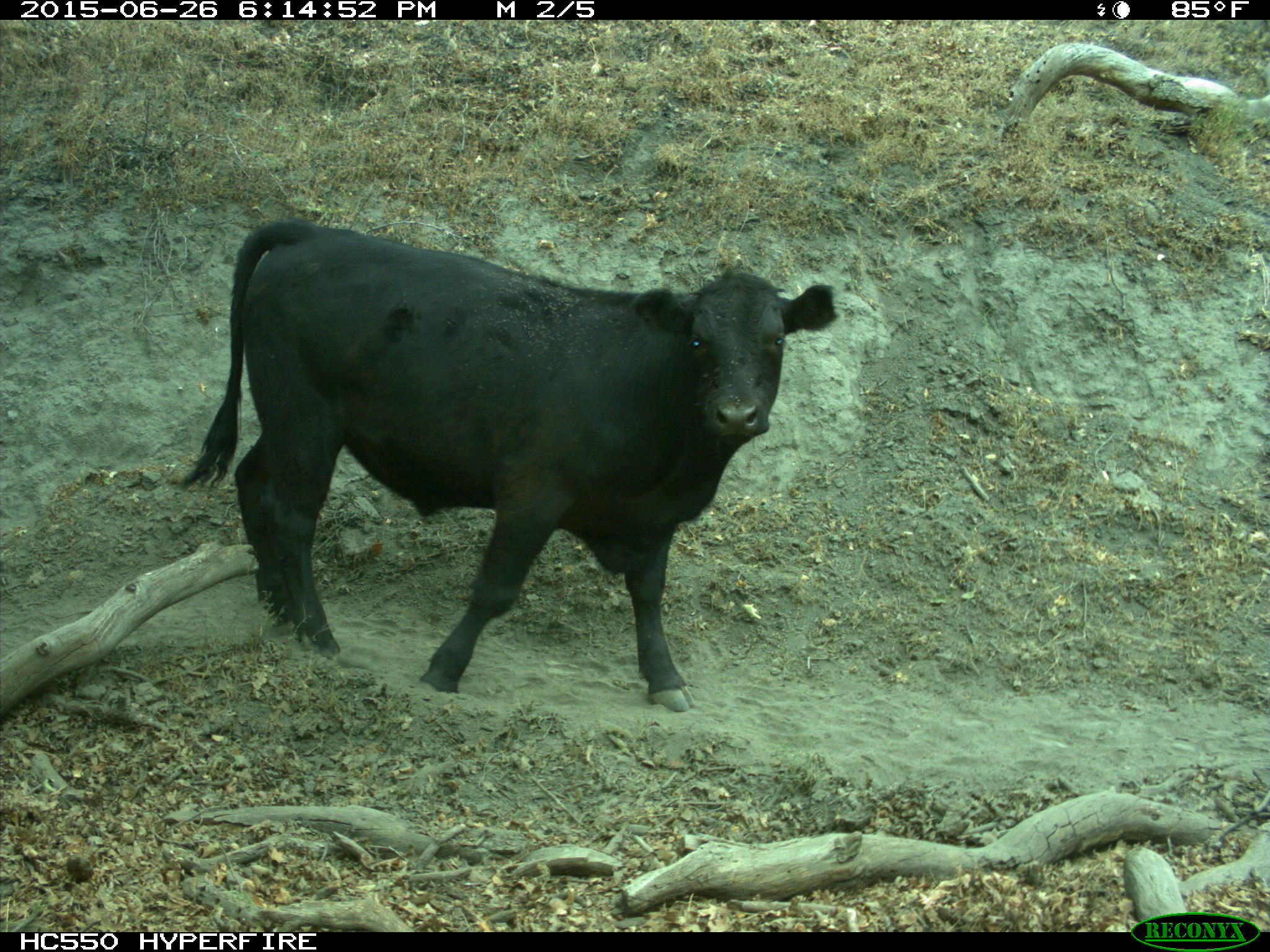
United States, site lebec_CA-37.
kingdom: Animalia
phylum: Chordata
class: Mammalia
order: Artiodactyla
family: Bovidae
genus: Bos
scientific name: Bos taurus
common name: domestic cow